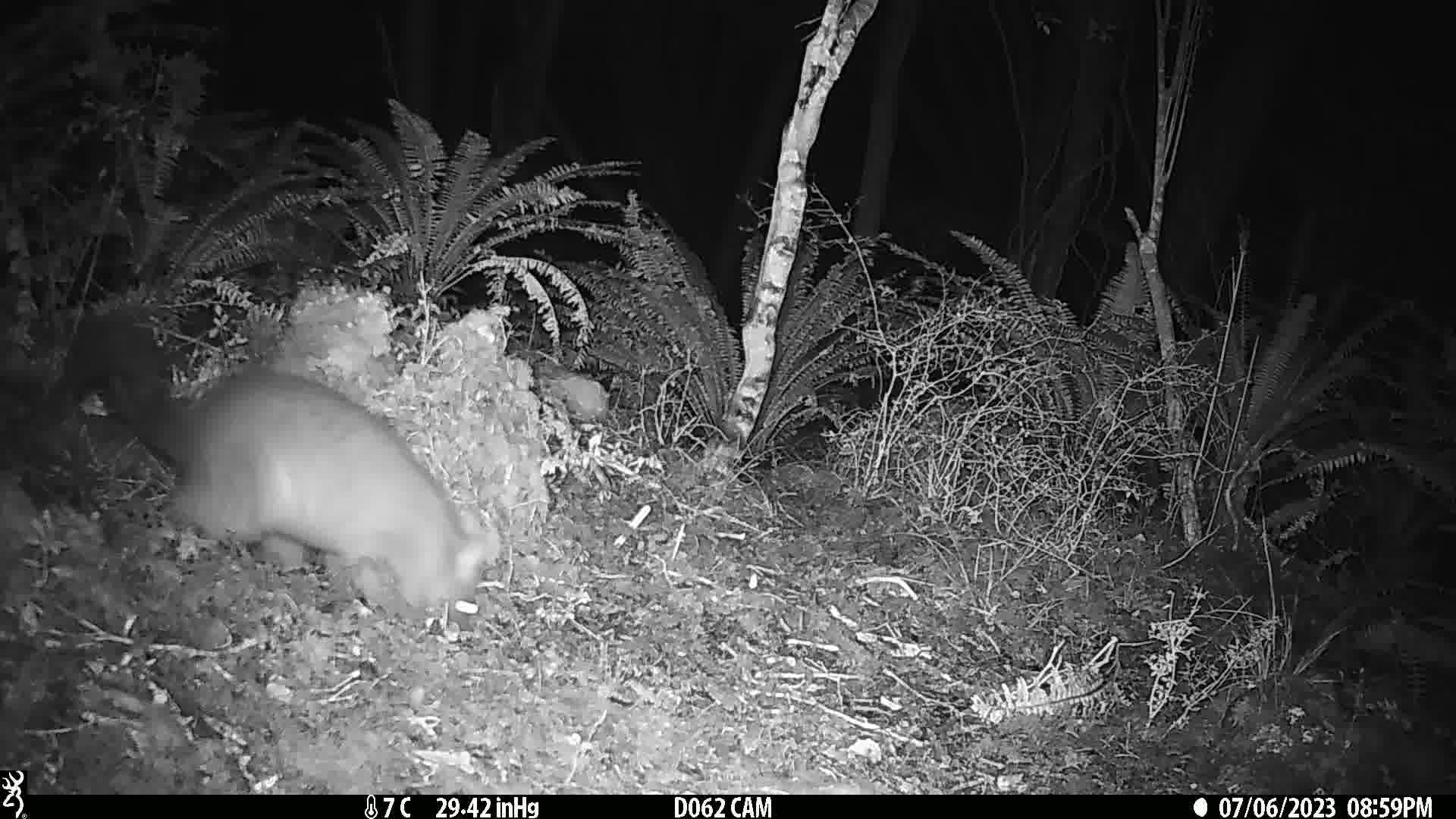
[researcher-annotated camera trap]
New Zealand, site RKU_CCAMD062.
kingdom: Animalia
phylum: Chordata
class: Mammalia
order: Diprotodontia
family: Phalangeridae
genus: Trichosurus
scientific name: Trichosurus vulpecula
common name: common brushtail possum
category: possum